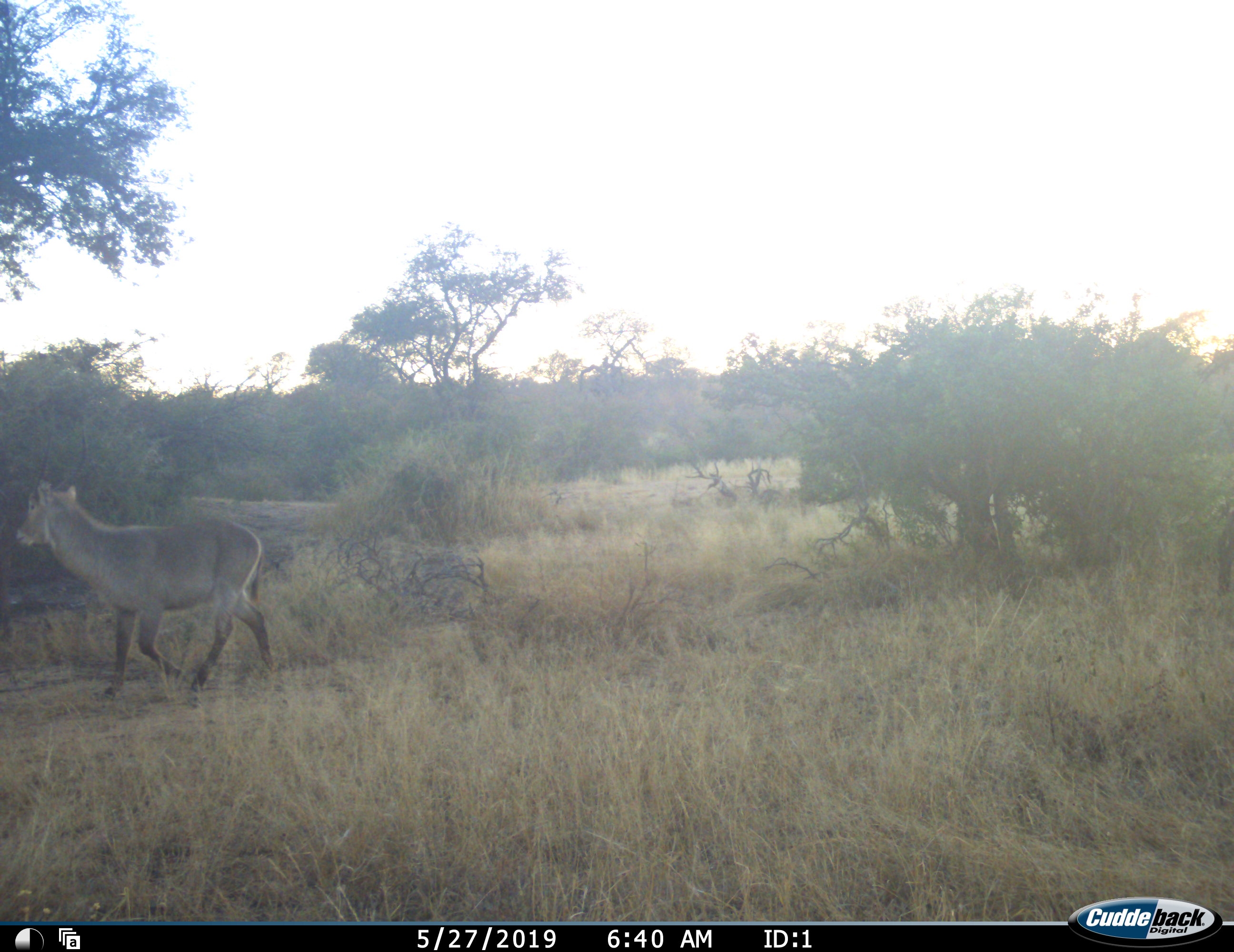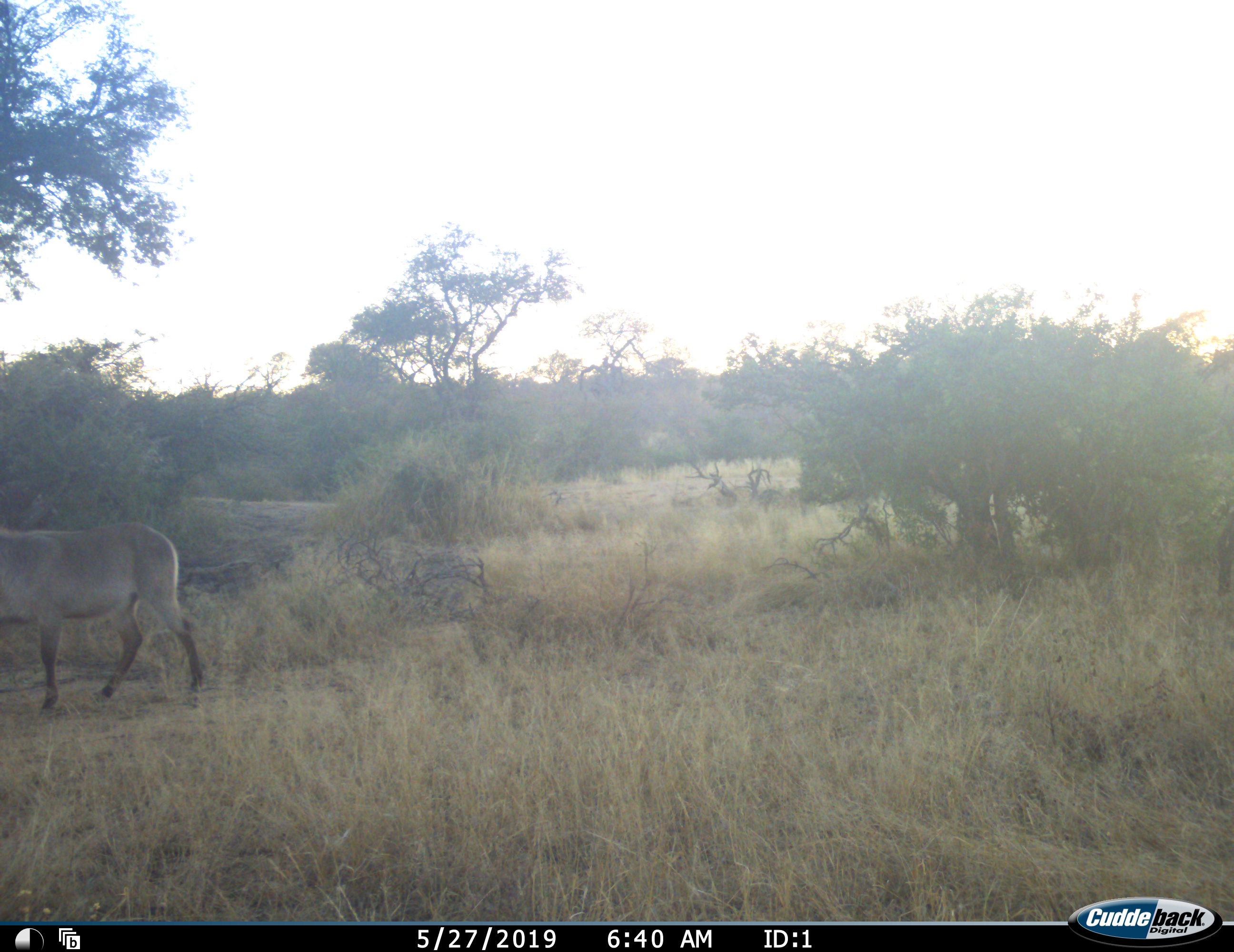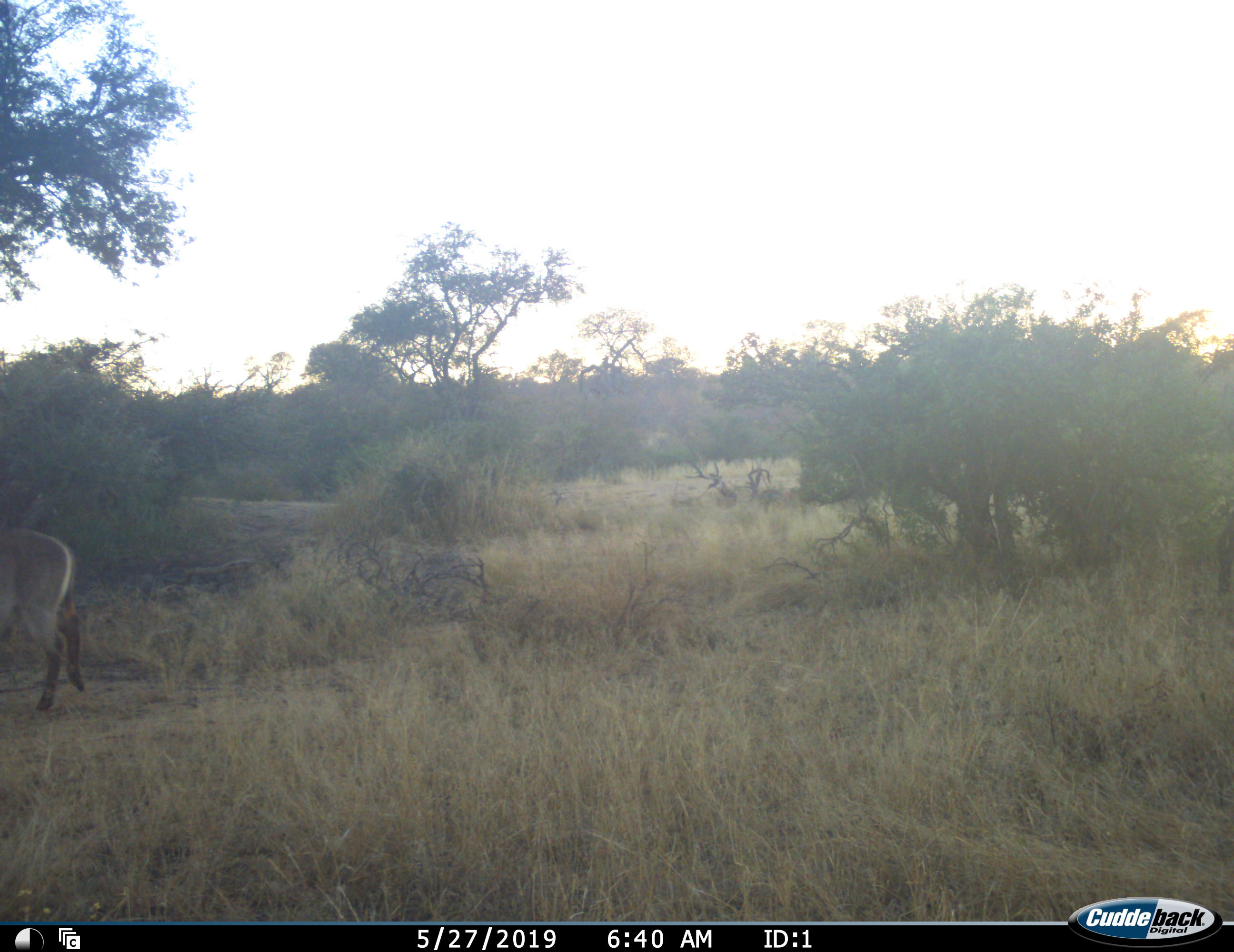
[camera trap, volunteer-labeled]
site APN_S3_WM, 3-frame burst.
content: unidentified animal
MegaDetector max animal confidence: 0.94